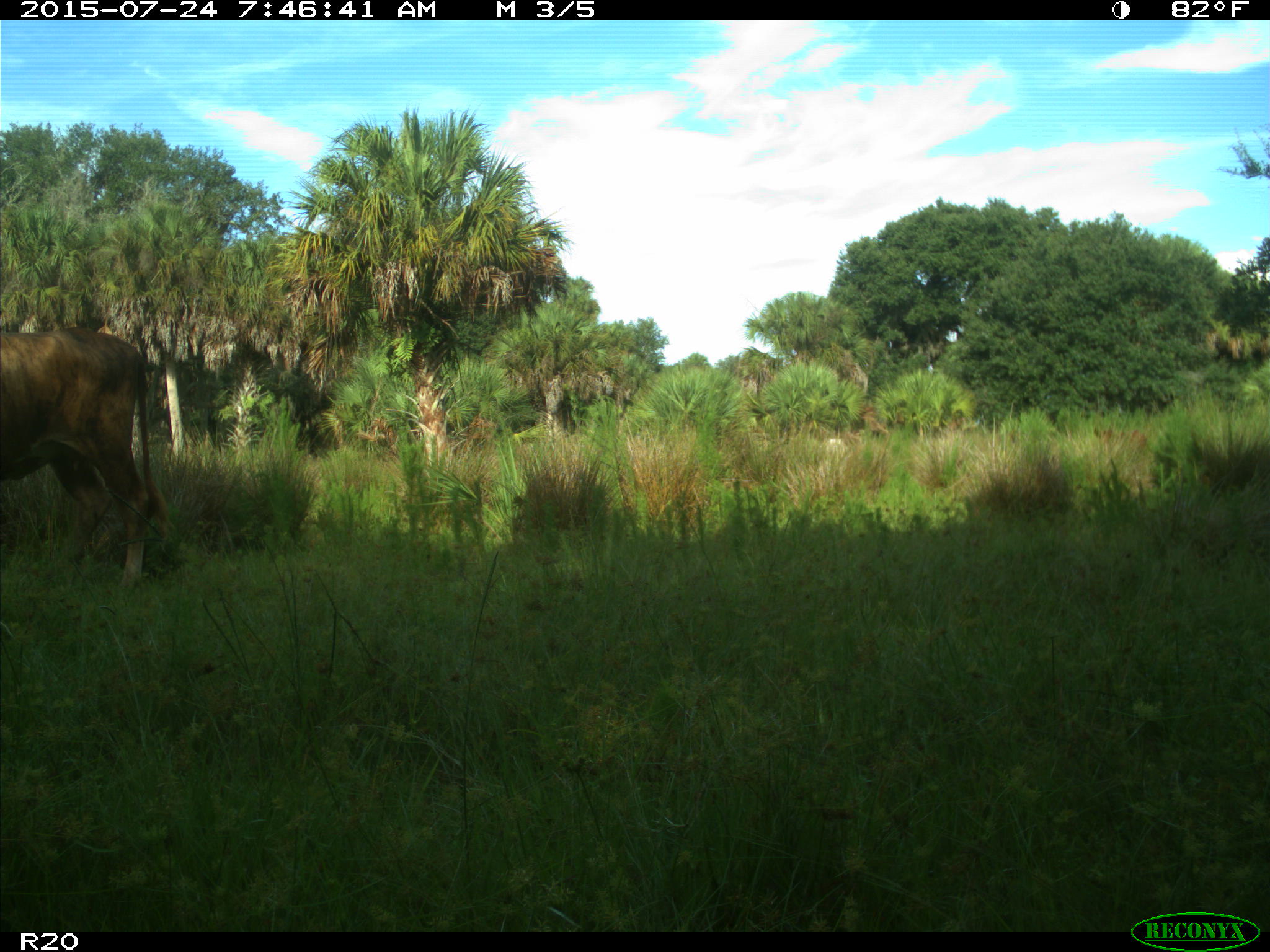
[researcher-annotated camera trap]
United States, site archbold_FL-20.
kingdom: Animalia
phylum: Chordata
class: Mammalia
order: Artiodactyla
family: Bovidae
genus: Bos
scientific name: Bos taurus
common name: domestic cow